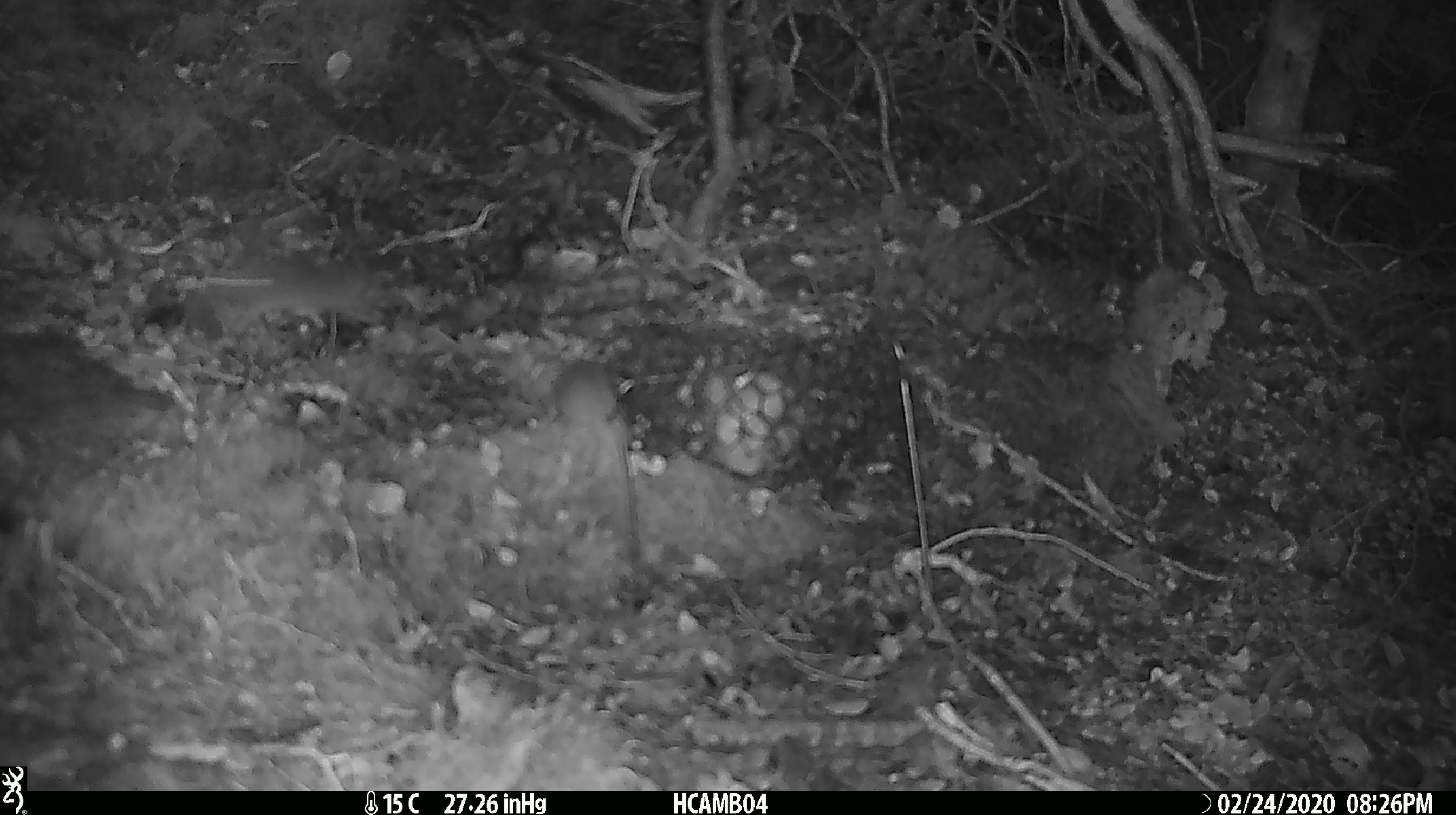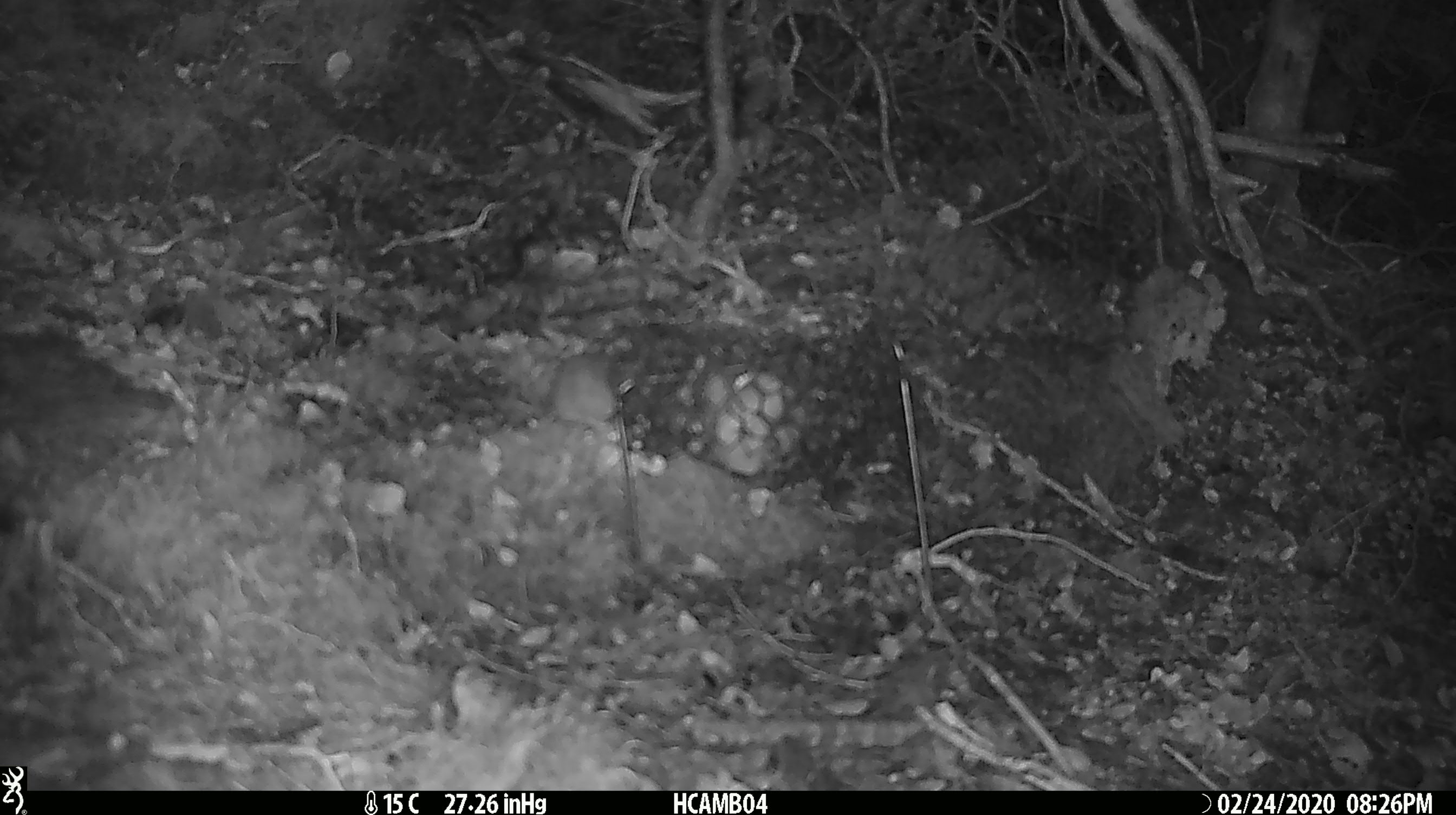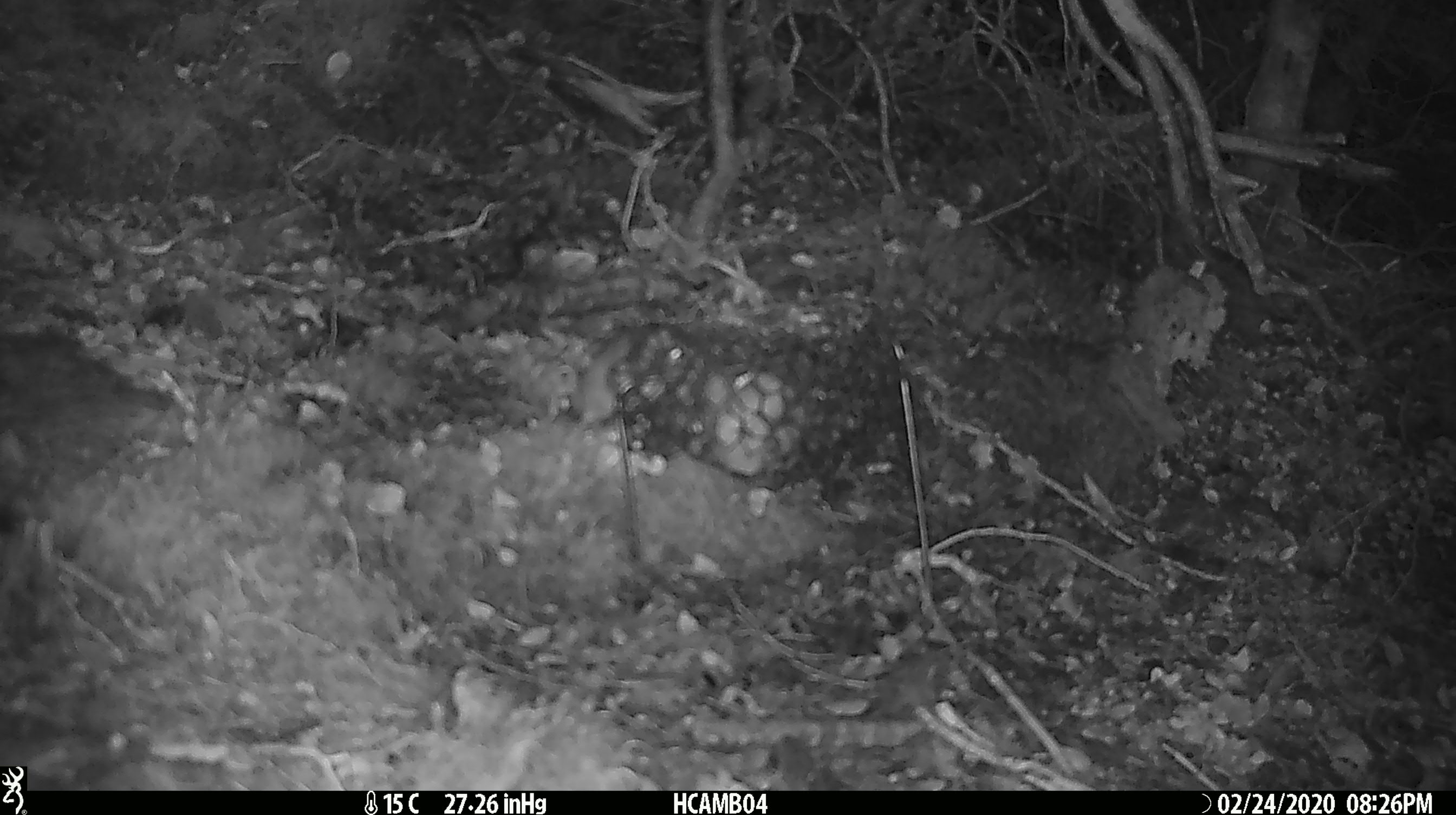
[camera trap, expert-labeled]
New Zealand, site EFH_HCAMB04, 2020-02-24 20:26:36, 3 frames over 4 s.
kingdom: Animalia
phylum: Chordata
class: Mammalia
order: Rodentia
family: Muridae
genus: Mus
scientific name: Mus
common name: mouse